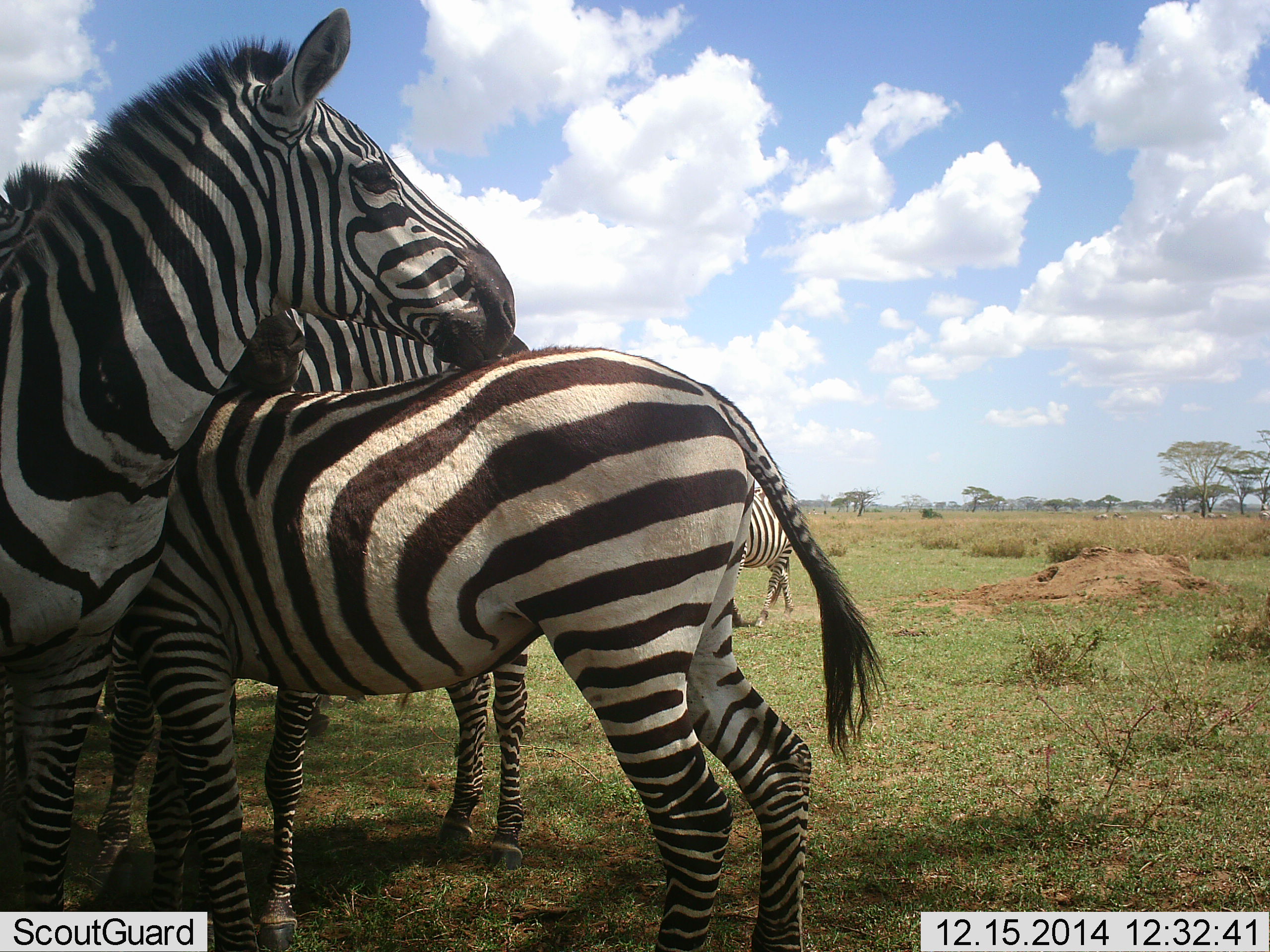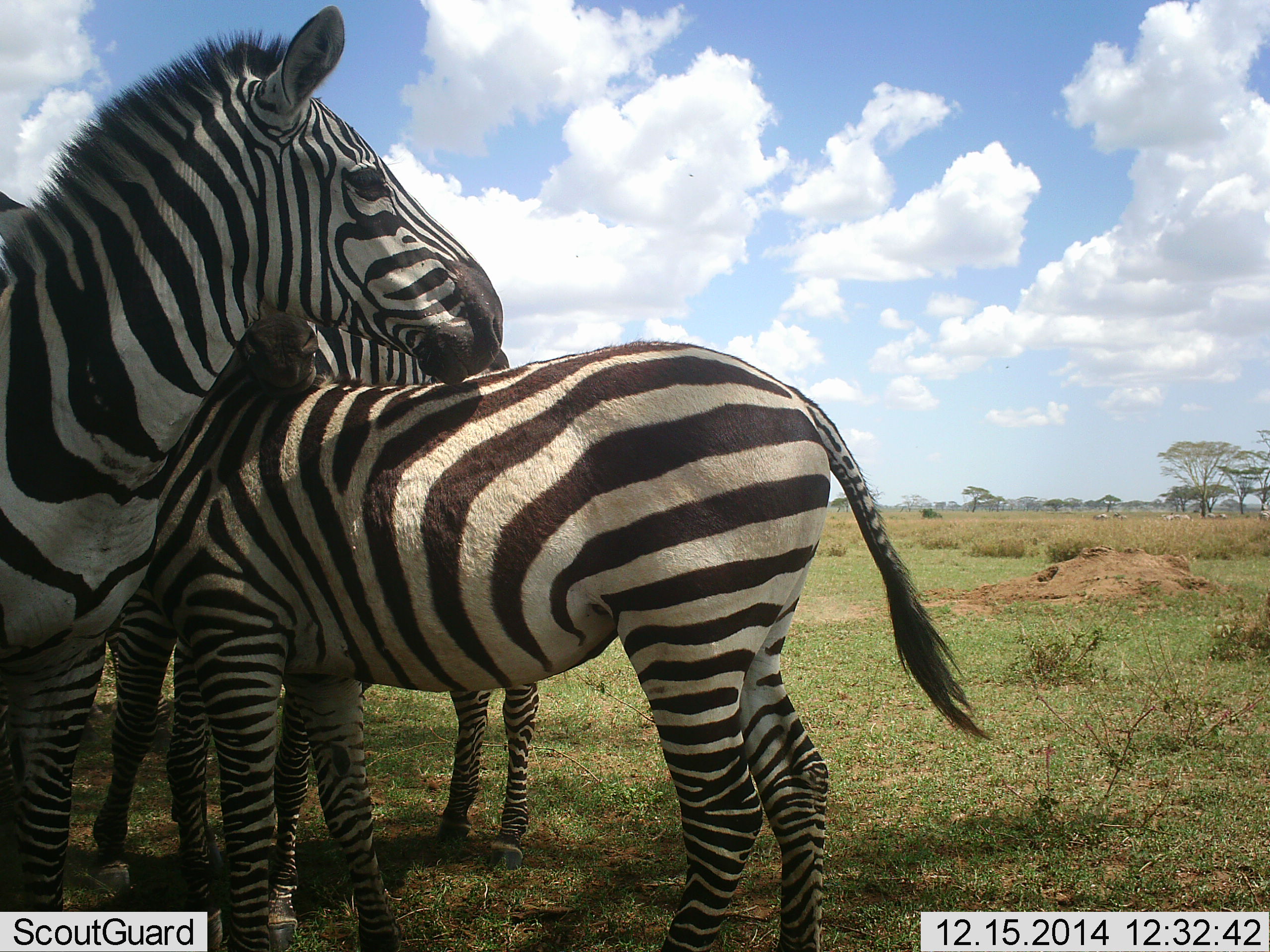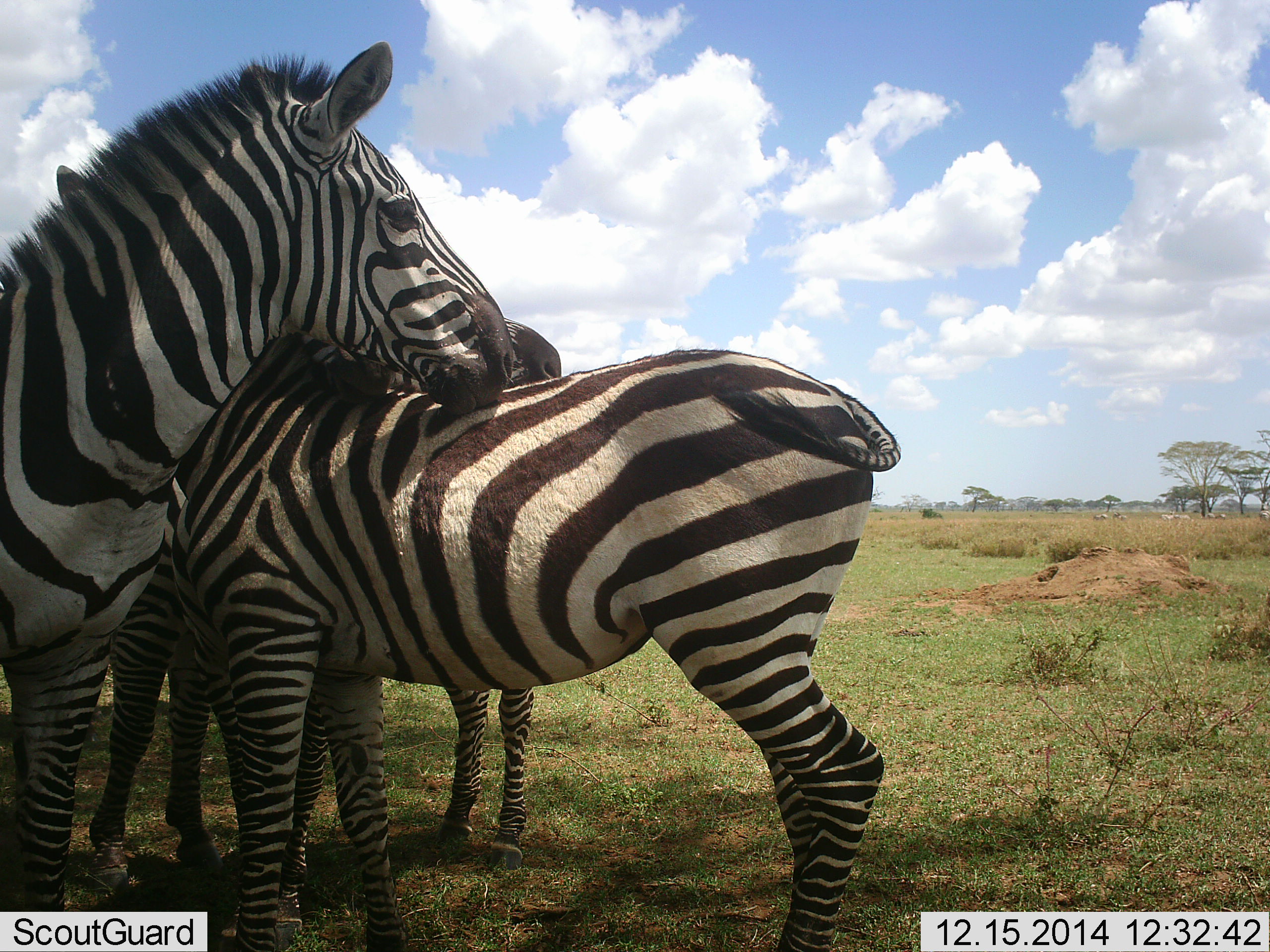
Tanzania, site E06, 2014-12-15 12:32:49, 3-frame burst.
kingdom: Animalia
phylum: Chordata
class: Mammalia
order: Perissodactyla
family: Equidae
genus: Equus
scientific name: Equus quagga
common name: plains zebra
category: zebra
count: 4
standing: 80%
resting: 20%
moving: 0%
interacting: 40%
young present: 20%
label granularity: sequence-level